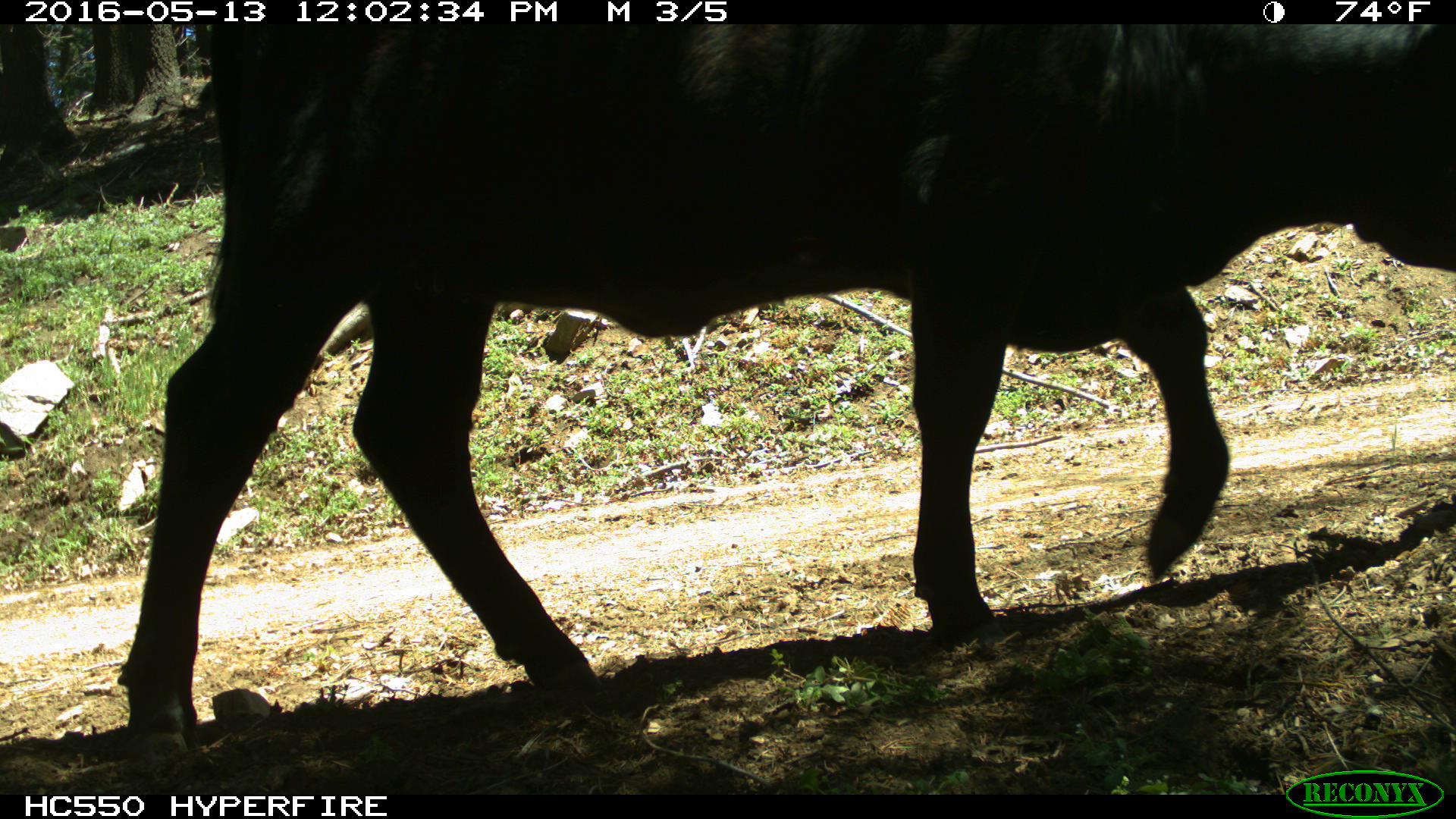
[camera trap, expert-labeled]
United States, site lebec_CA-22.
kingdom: Animalia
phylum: Chordata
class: Mammalia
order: Artiodactyla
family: Bovidae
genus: Bos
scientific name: Bos taurus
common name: domestic cow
Bos taurus (domestic cow).